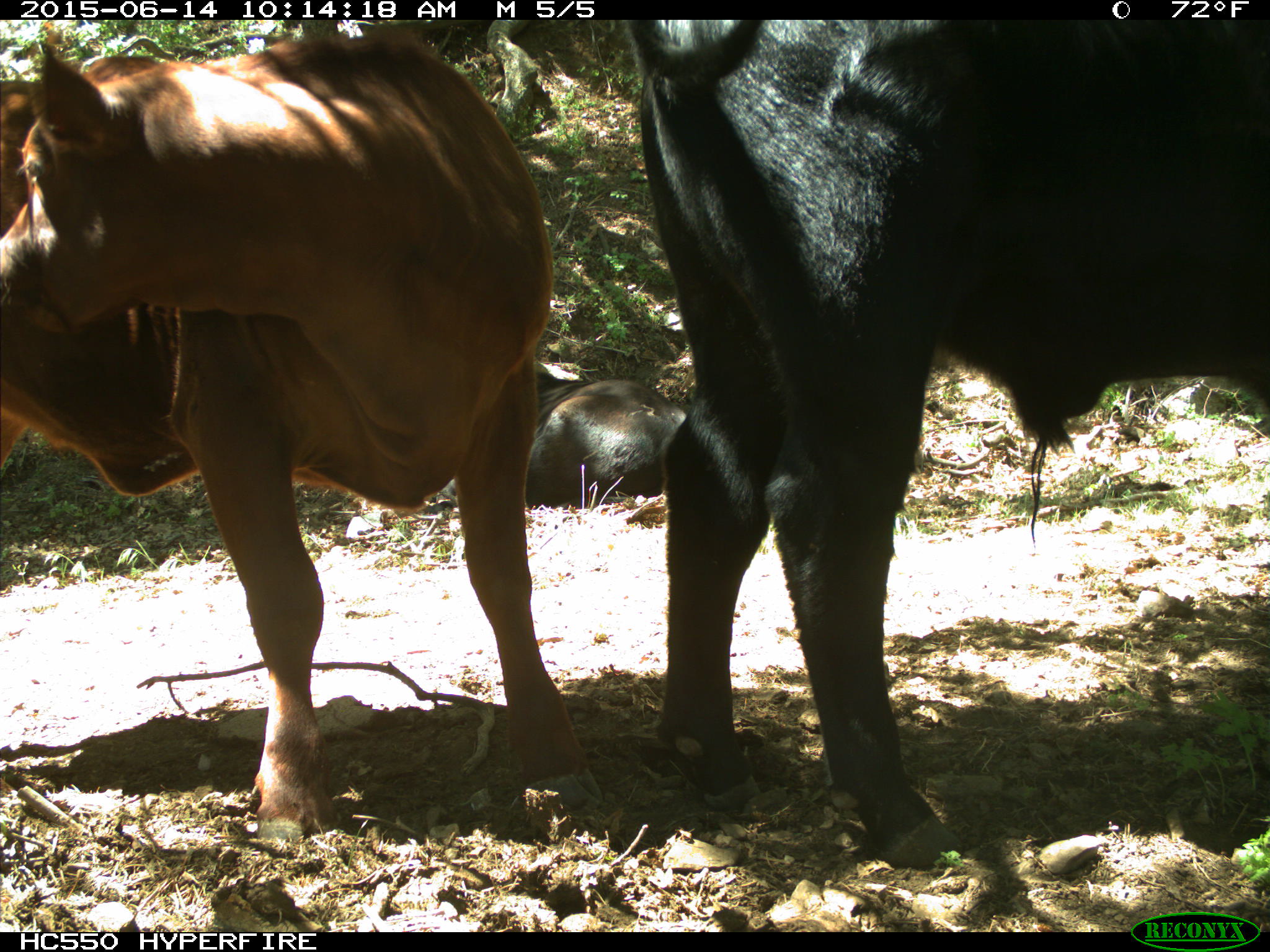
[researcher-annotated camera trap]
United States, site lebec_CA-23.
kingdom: Animalia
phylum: Chordata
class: Mammalia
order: Artiodactyla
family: Bovidae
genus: Bos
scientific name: Bos taurus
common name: domestic cow